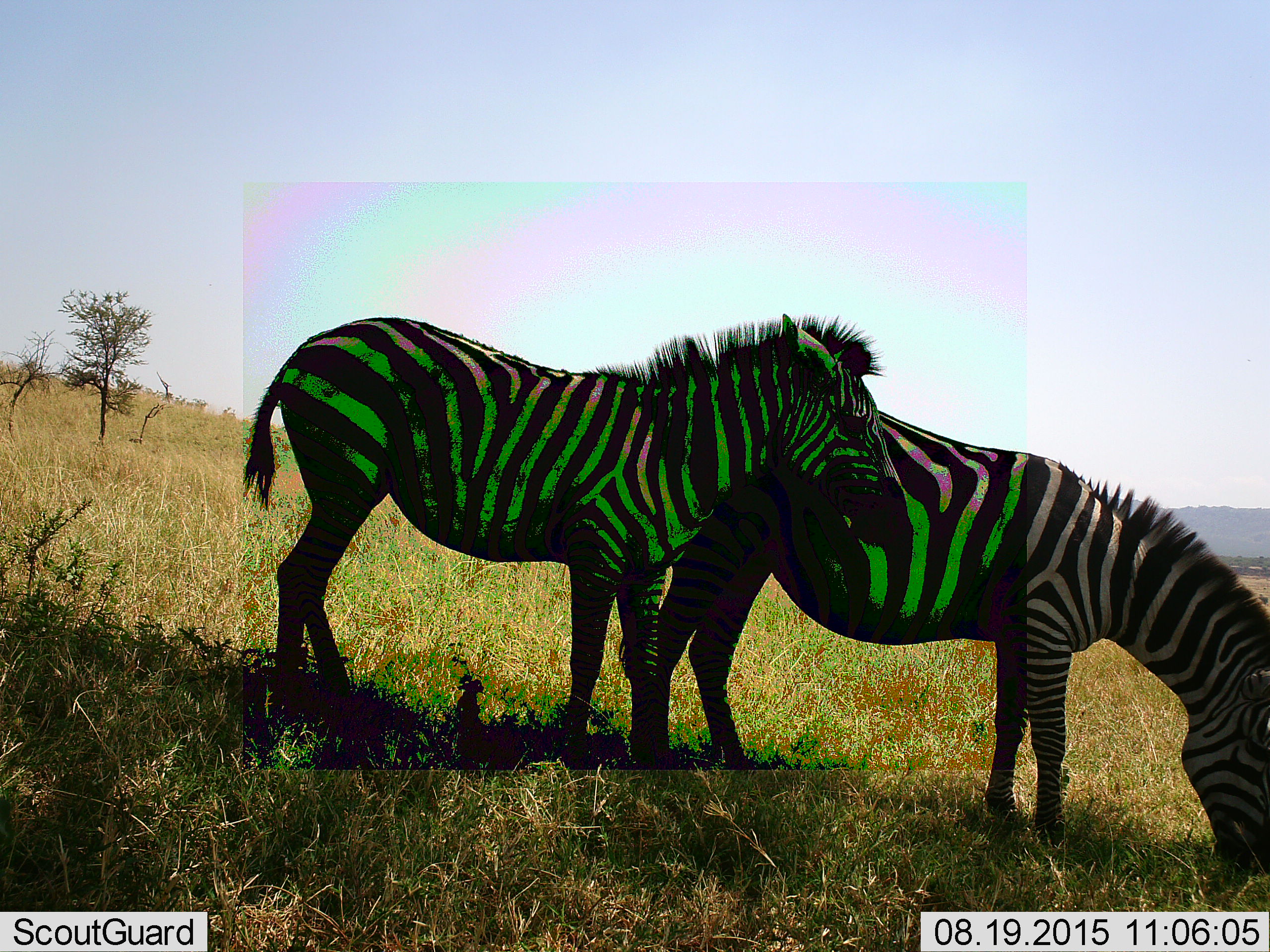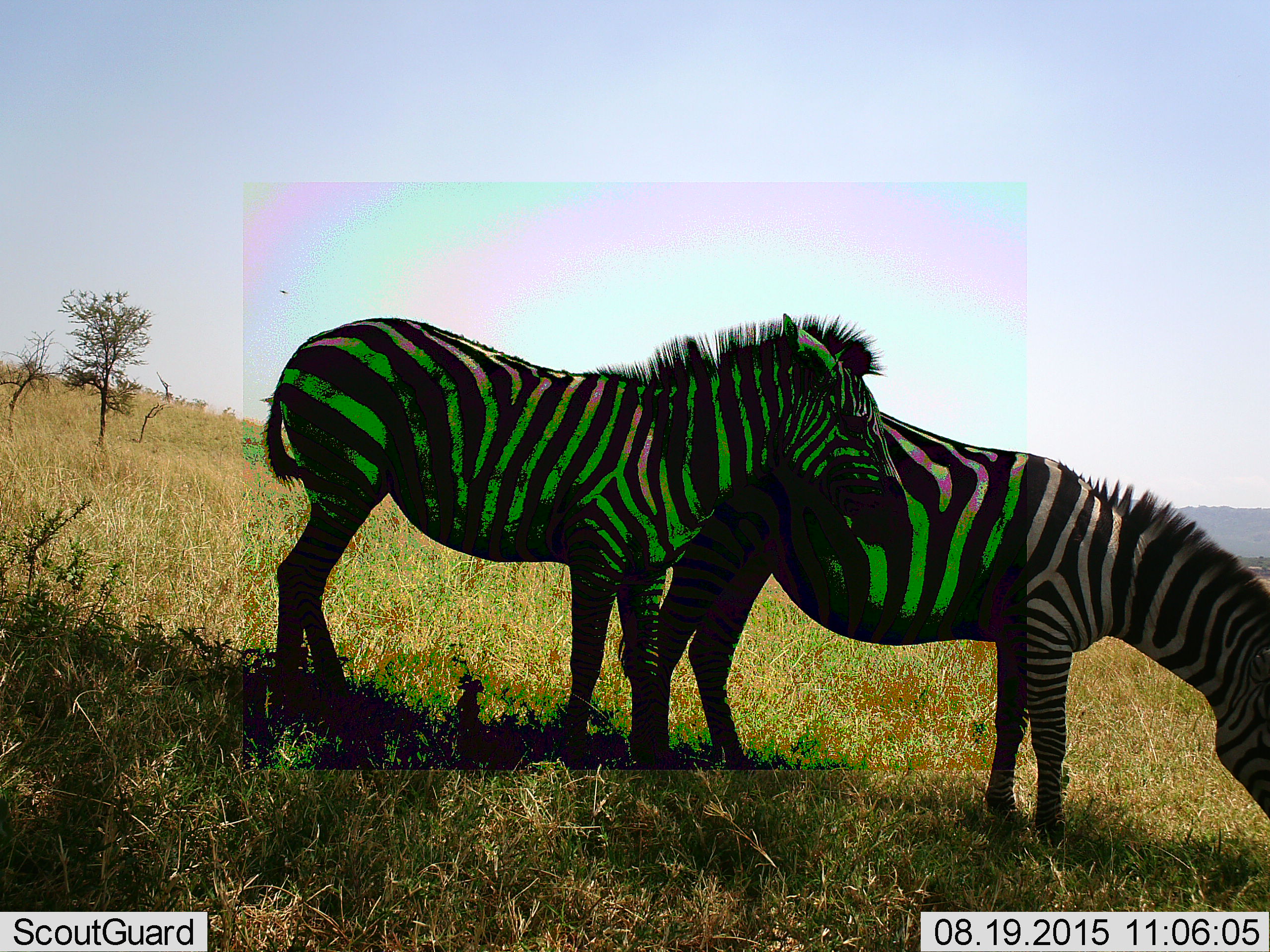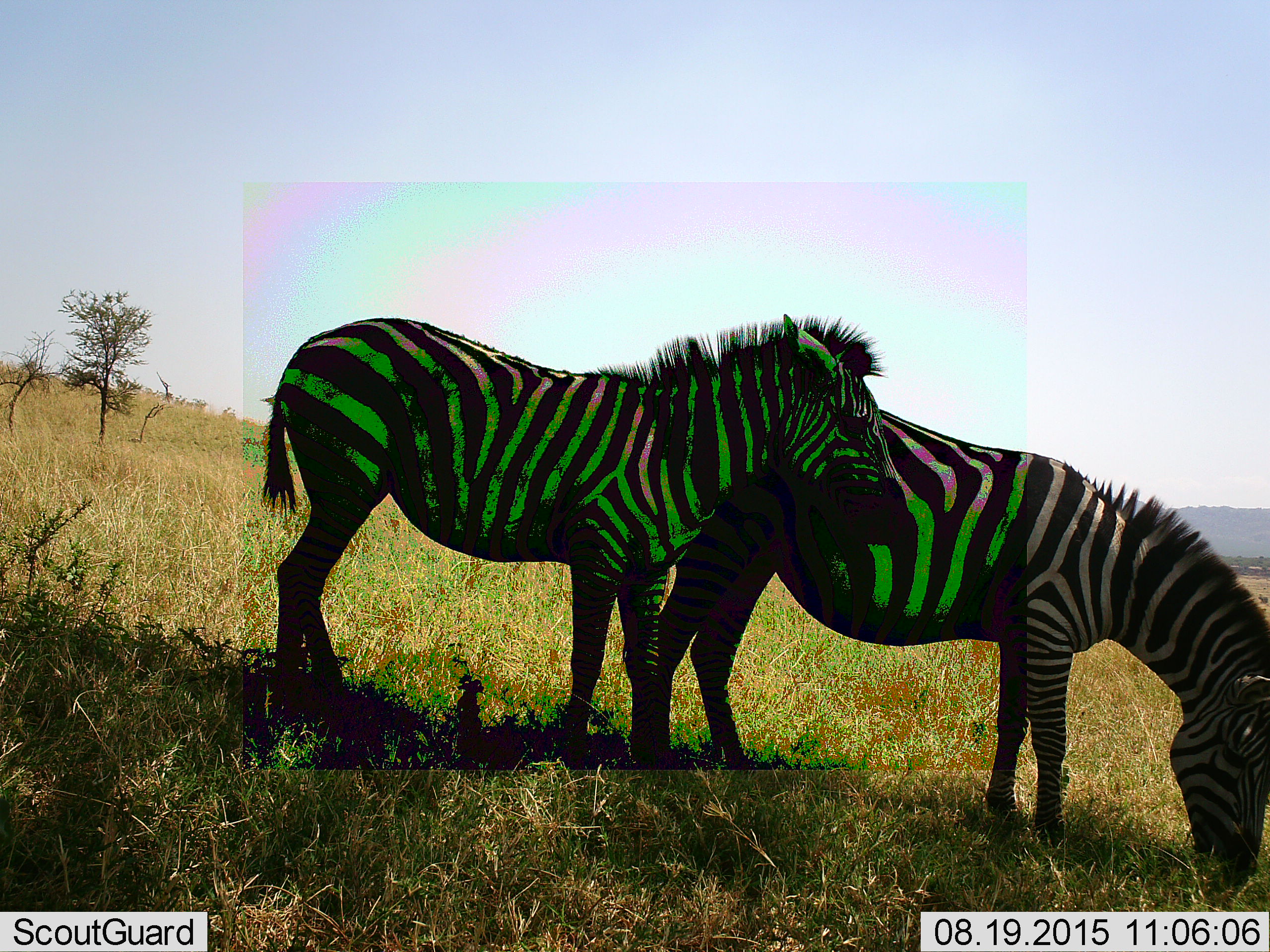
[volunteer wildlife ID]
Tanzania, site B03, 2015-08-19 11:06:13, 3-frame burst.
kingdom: Animalia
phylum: Chordata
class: Mammalia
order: Perissodactyla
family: Equidae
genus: Equus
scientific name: Equus quagga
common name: plains zebra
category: zebra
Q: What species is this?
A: Zebra (plains zebra) (Equus quagga).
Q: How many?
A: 2.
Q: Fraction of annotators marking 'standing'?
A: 68%.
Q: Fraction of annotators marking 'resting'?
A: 0%.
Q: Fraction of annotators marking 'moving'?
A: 11%.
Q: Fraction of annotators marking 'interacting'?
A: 0%.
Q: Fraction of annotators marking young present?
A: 11%.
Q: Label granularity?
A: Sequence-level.